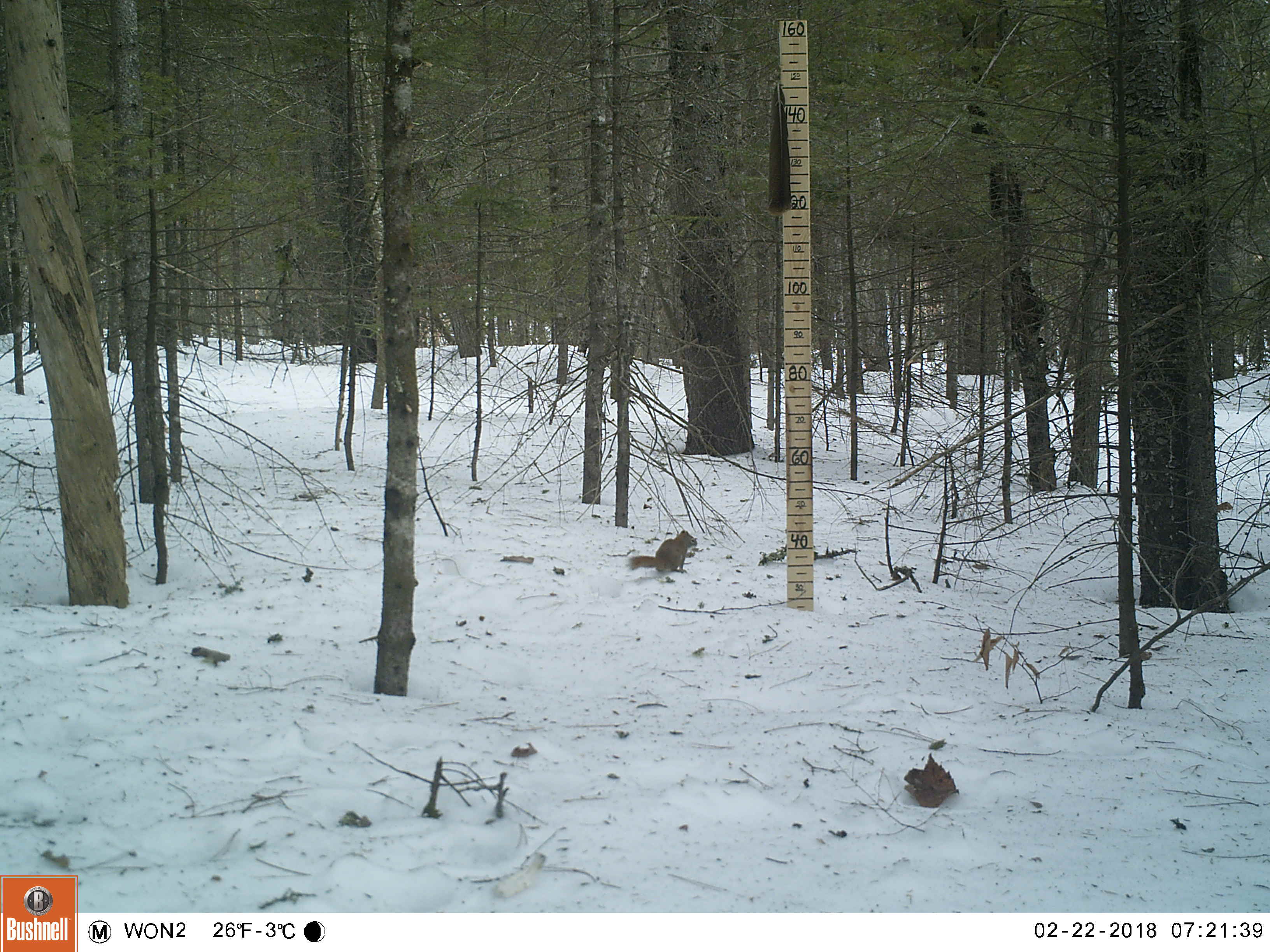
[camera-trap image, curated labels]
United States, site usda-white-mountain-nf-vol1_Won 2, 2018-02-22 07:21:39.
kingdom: Animalia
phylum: Chordata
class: Mammalia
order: Rodentia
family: Sciuridae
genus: Tamiasciurus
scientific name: Tamiasciurus hudsonicus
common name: red squirrel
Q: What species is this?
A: Red squirrel (Tamiasciurus hudsonicus).